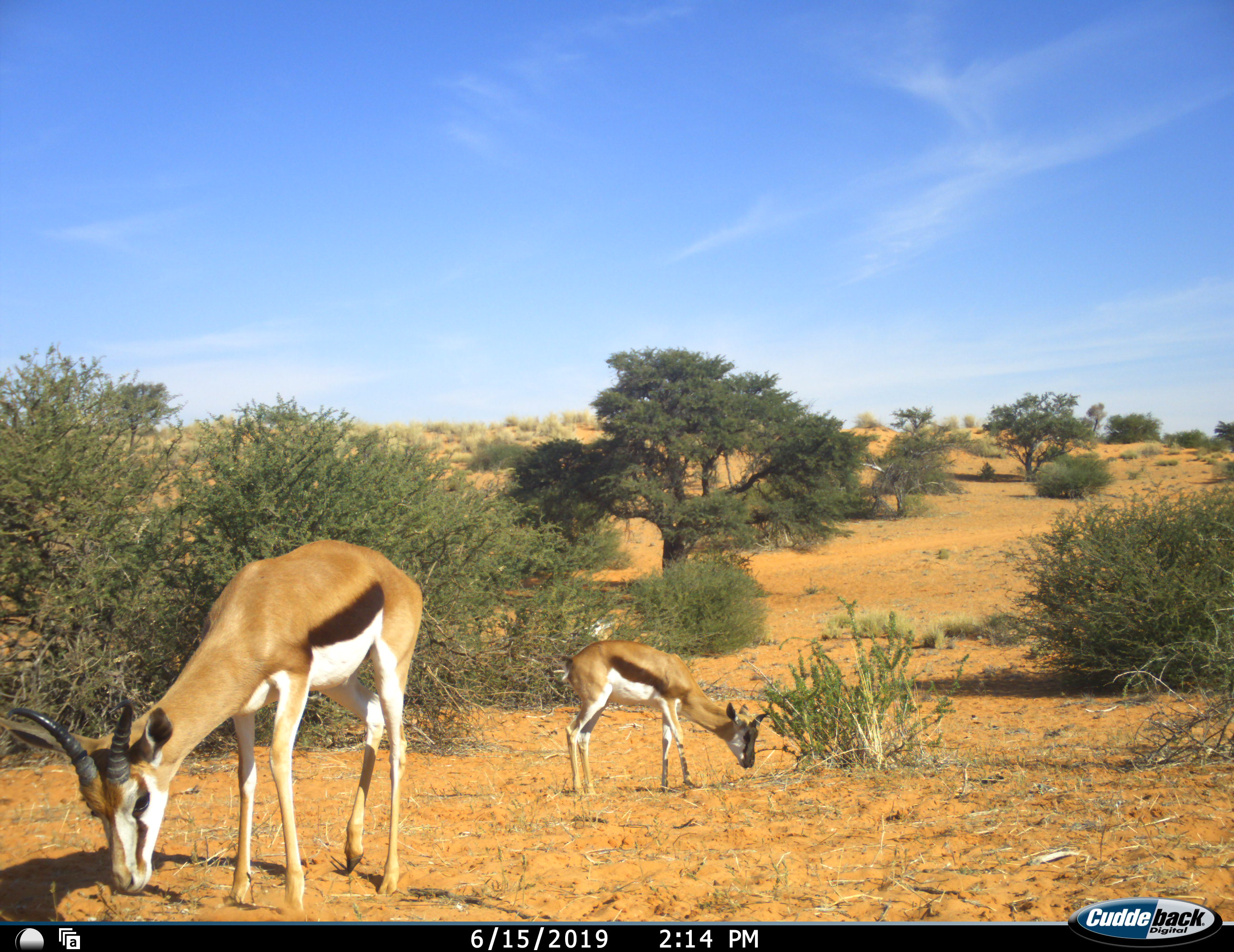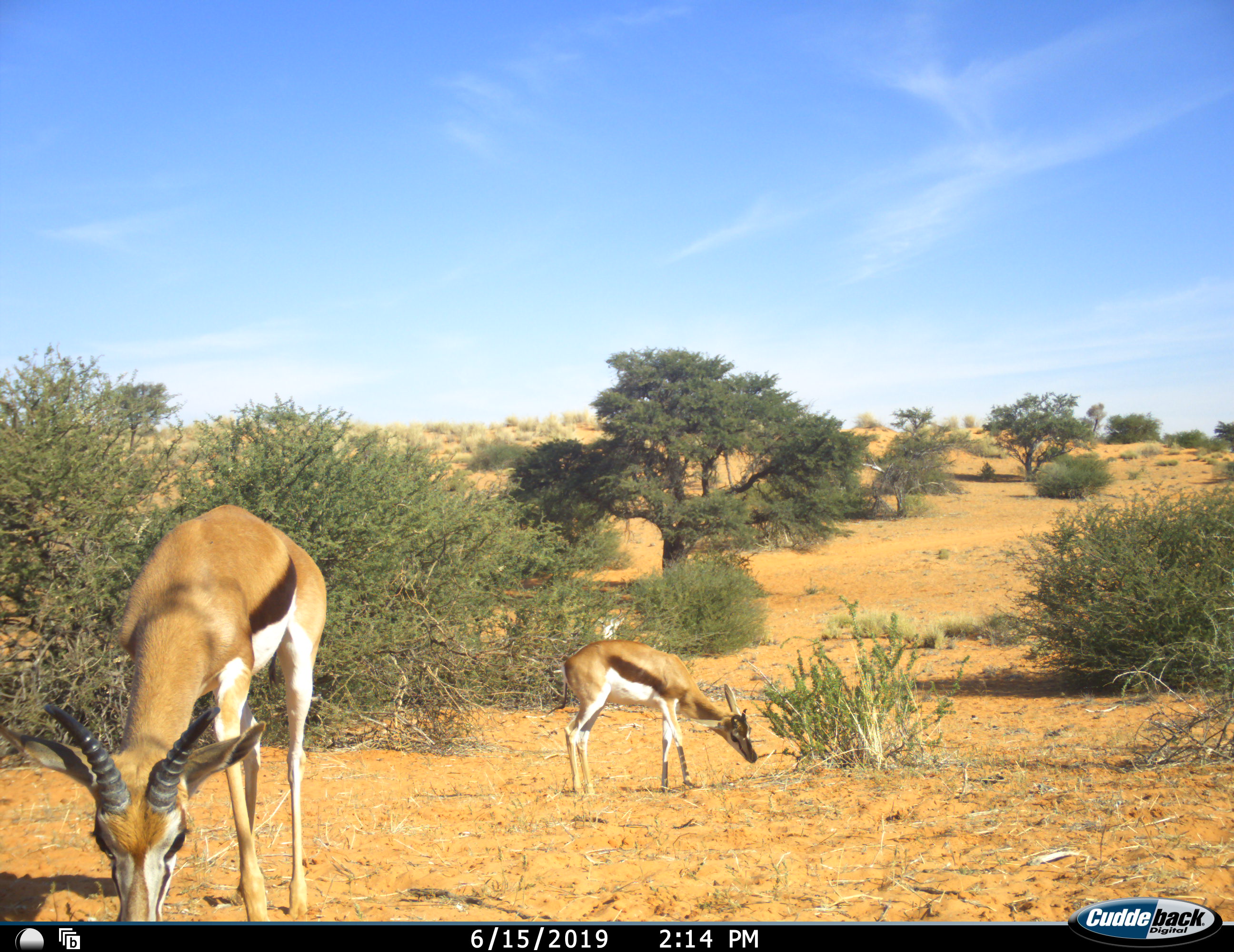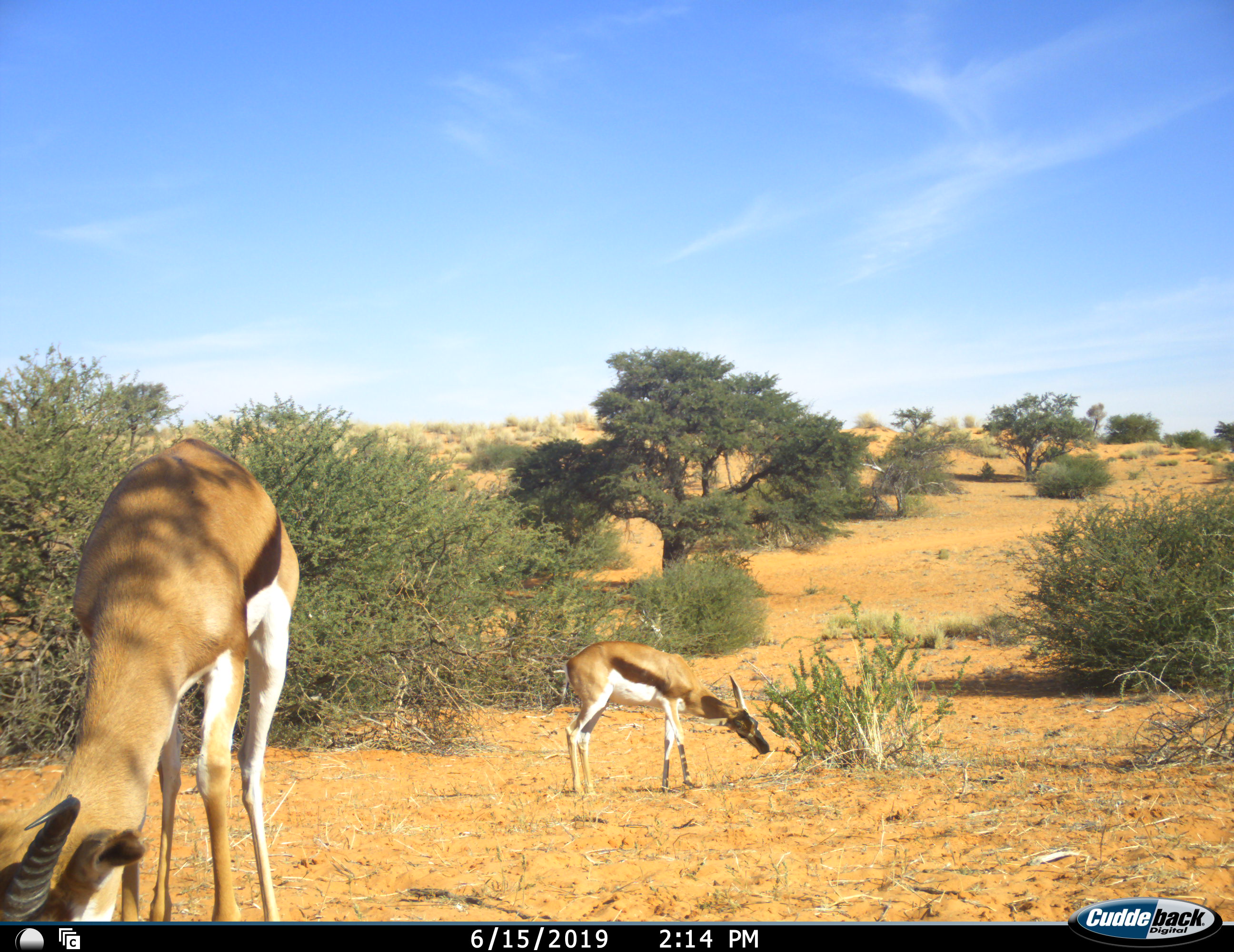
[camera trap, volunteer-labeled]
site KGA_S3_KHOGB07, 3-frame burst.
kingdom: Animalia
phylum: Chordata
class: Mammalia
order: Artiodactyla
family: Bovidae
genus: Antidorcas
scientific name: Antidorcas marsupialis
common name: springbok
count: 2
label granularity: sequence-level